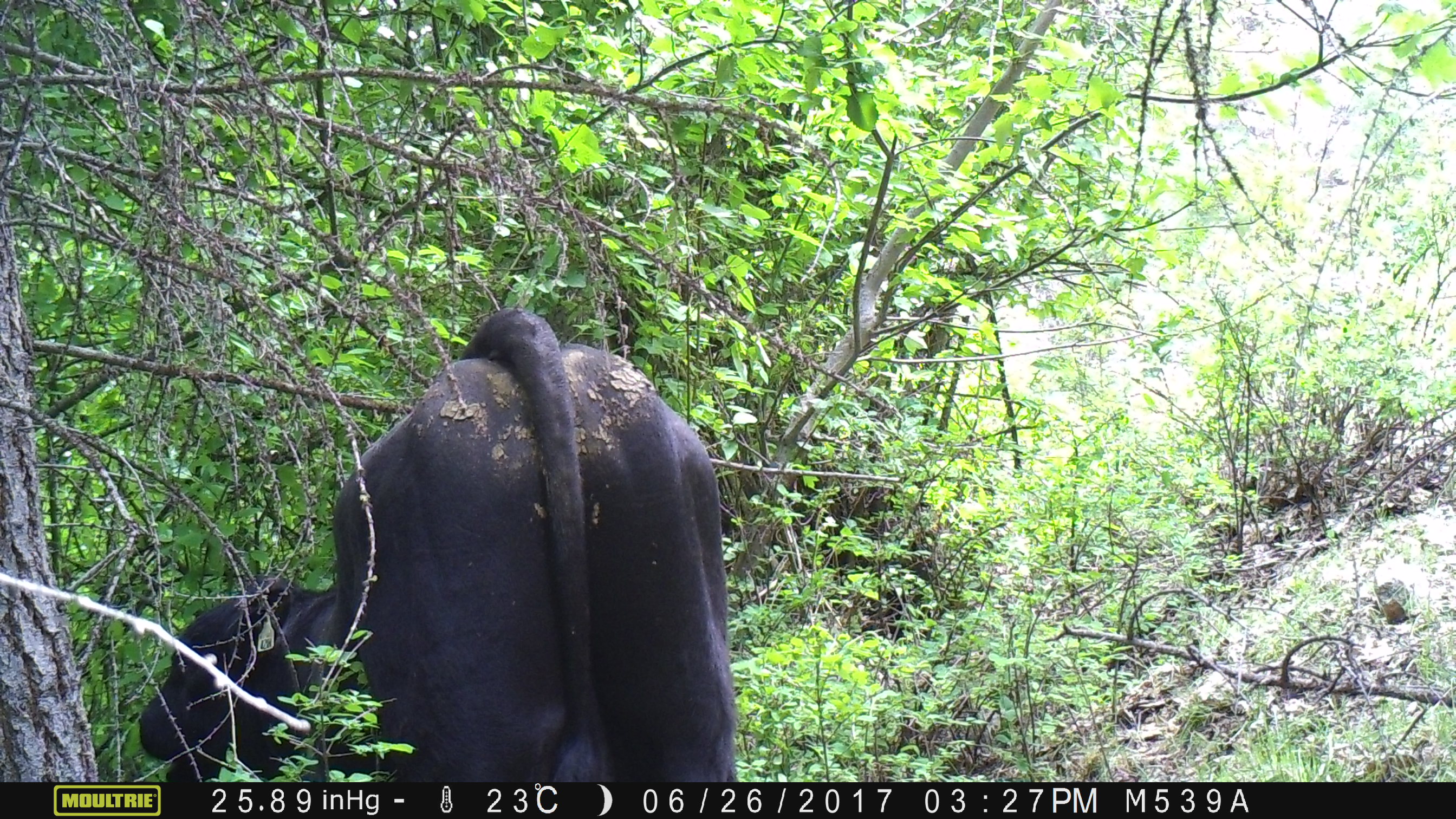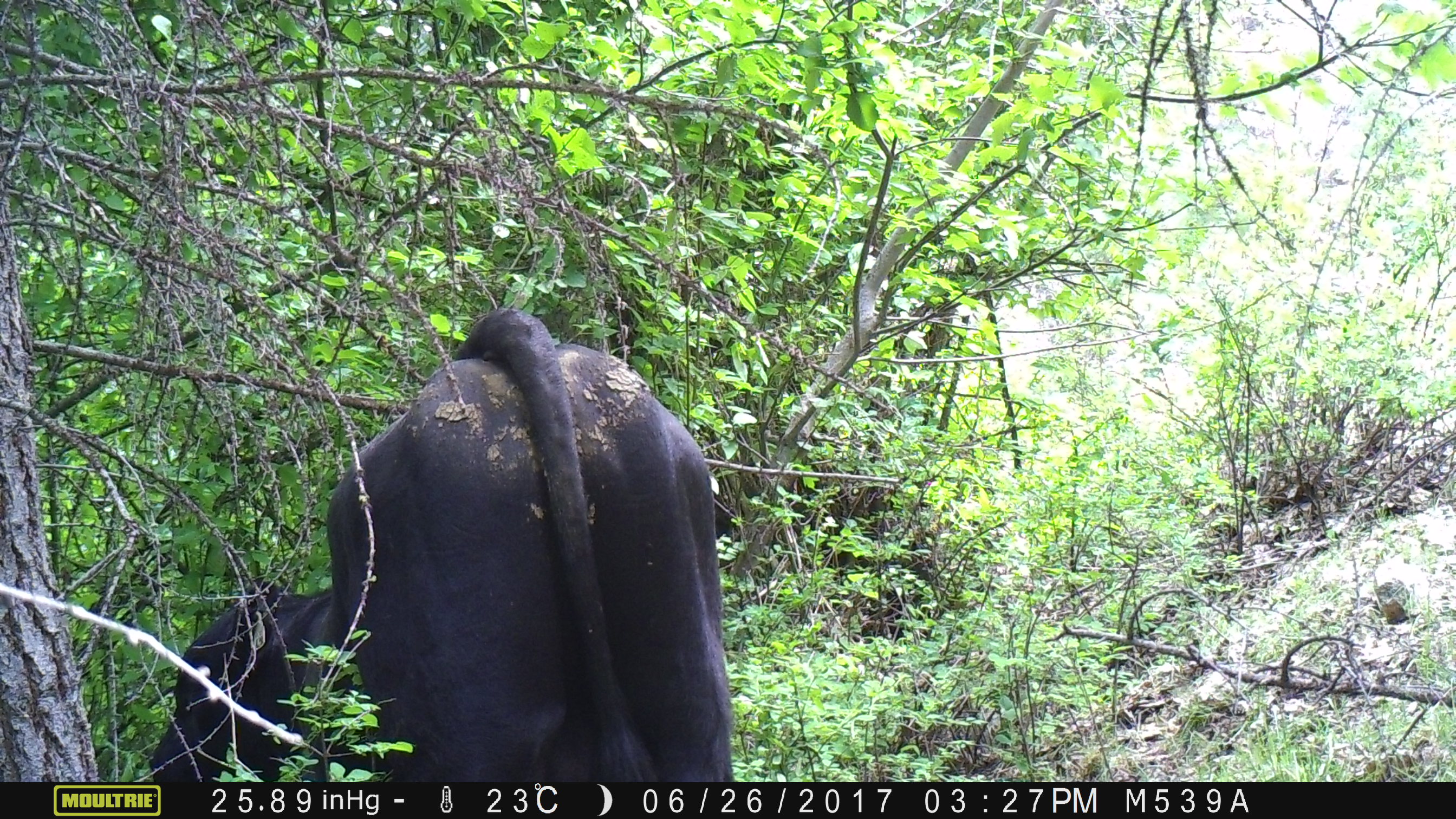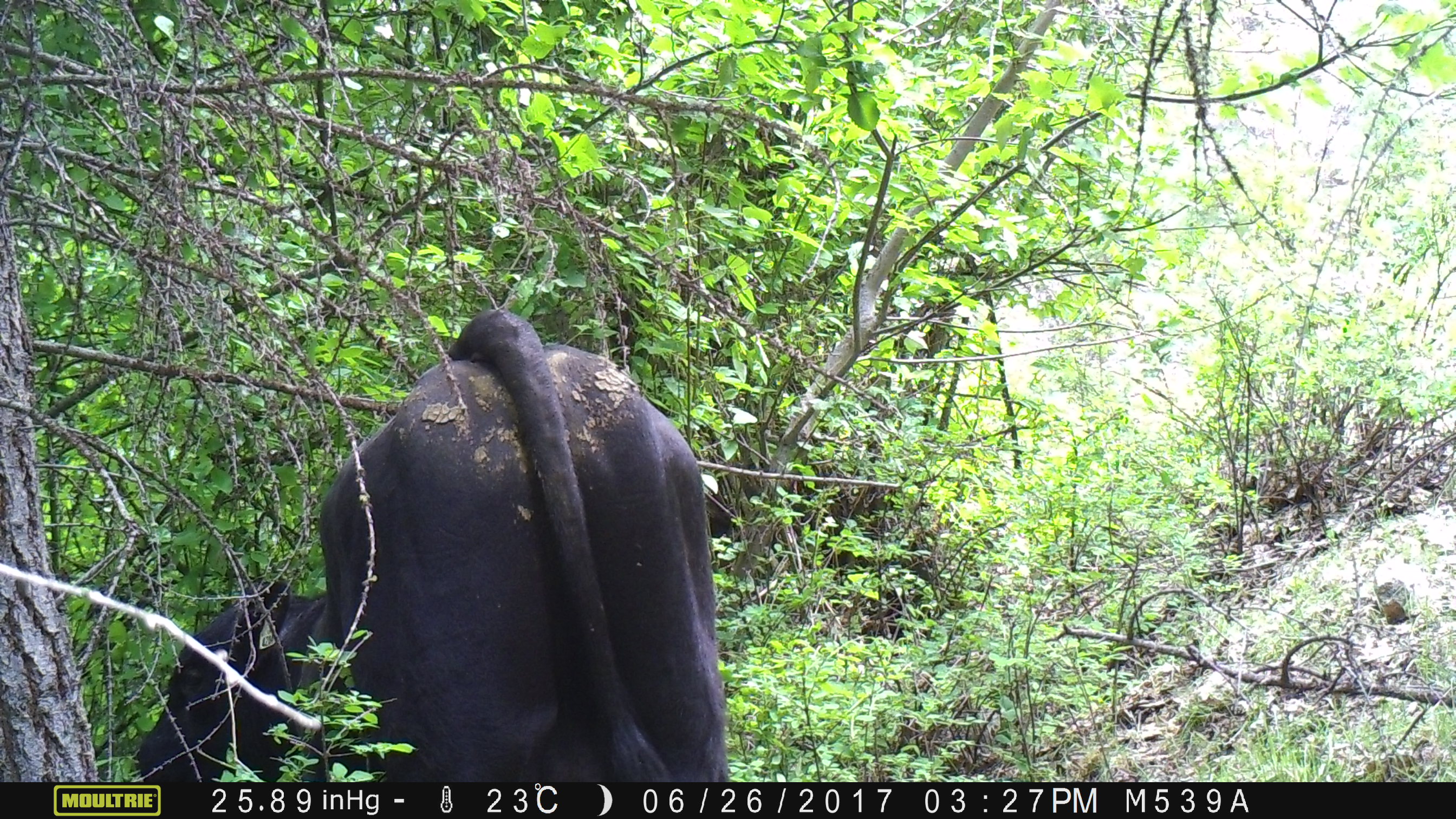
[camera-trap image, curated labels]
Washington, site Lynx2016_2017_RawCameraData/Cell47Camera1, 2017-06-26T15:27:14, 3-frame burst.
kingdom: Animalia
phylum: Chordata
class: Mammalia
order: Artiodactyla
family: Bovidae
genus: Bos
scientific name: Bos taurus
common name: domestic cattle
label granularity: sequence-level